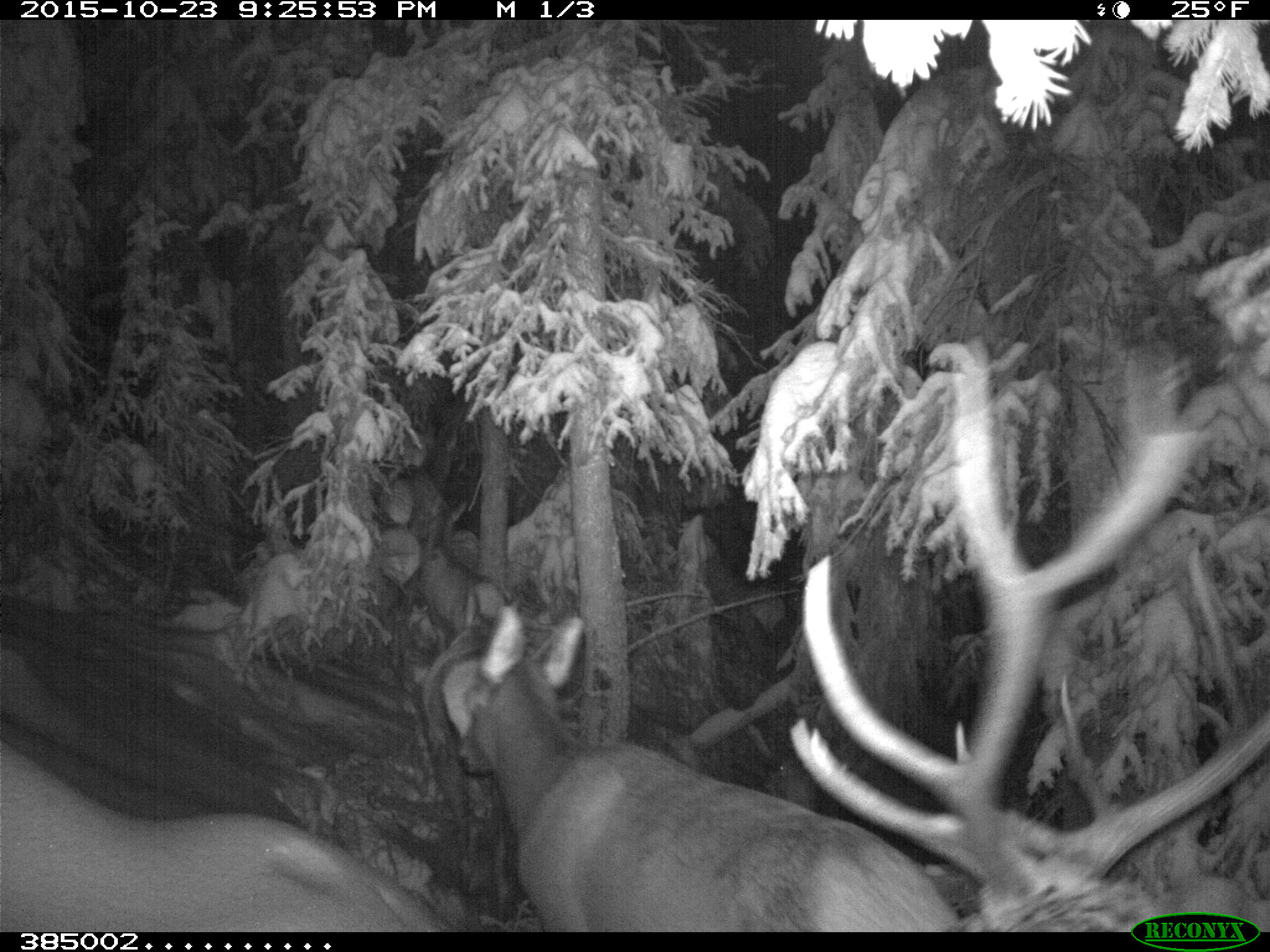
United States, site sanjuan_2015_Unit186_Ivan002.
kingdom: Animalia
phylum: Chordata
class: Mammalia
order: Artiodactyla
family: Cervidae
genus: Cervus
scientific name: Cervus elaphus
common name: red deer